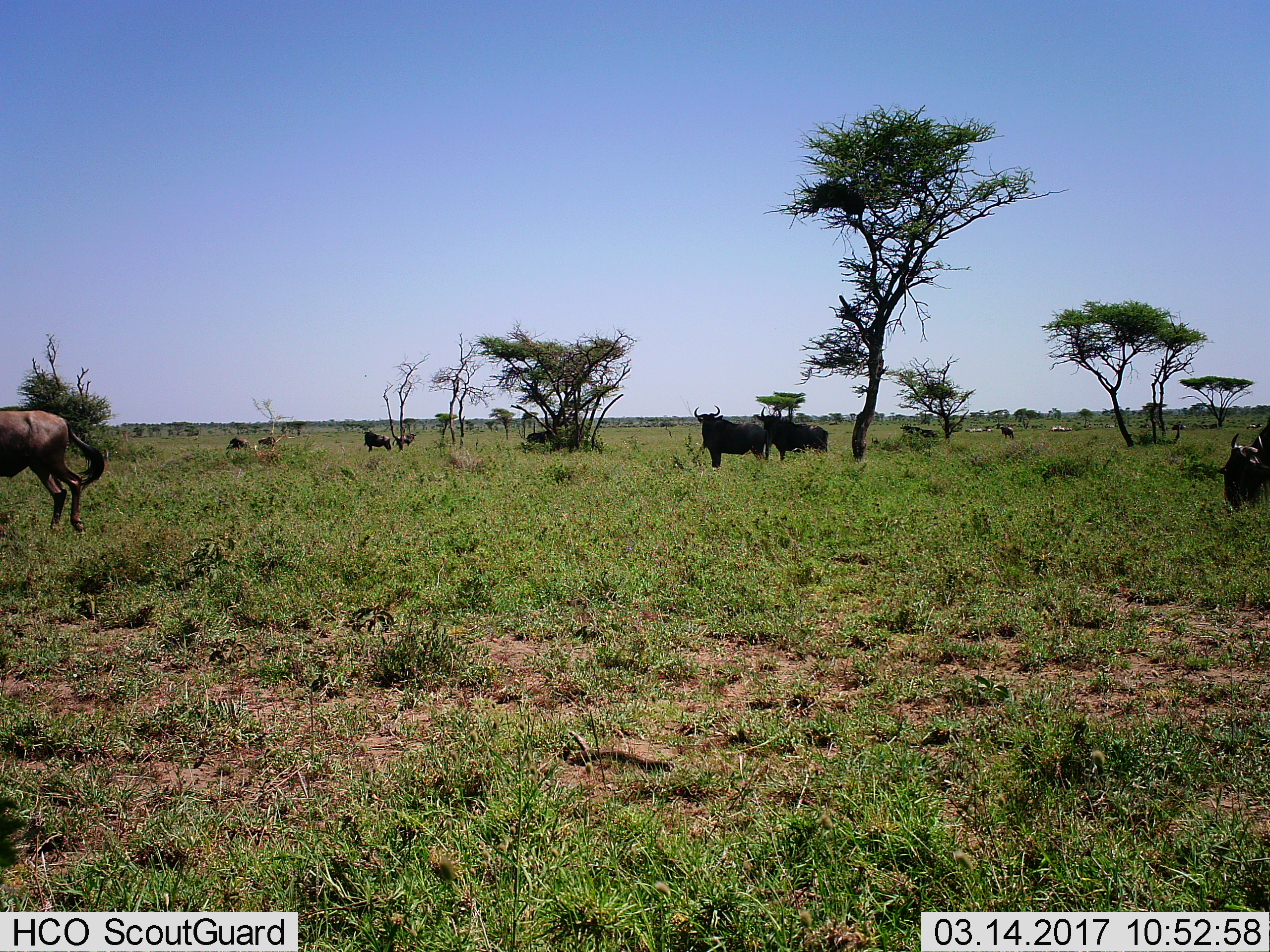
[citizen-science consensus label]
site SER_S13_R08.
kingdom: Animalia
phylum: Chordata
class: Mammalia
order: Artiodactyla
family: Bovidae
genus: Connochaetes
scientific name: Connochaetes taurinus taurinus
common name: blue wildebeest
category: wildebeestblue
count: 11-50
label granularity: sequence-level